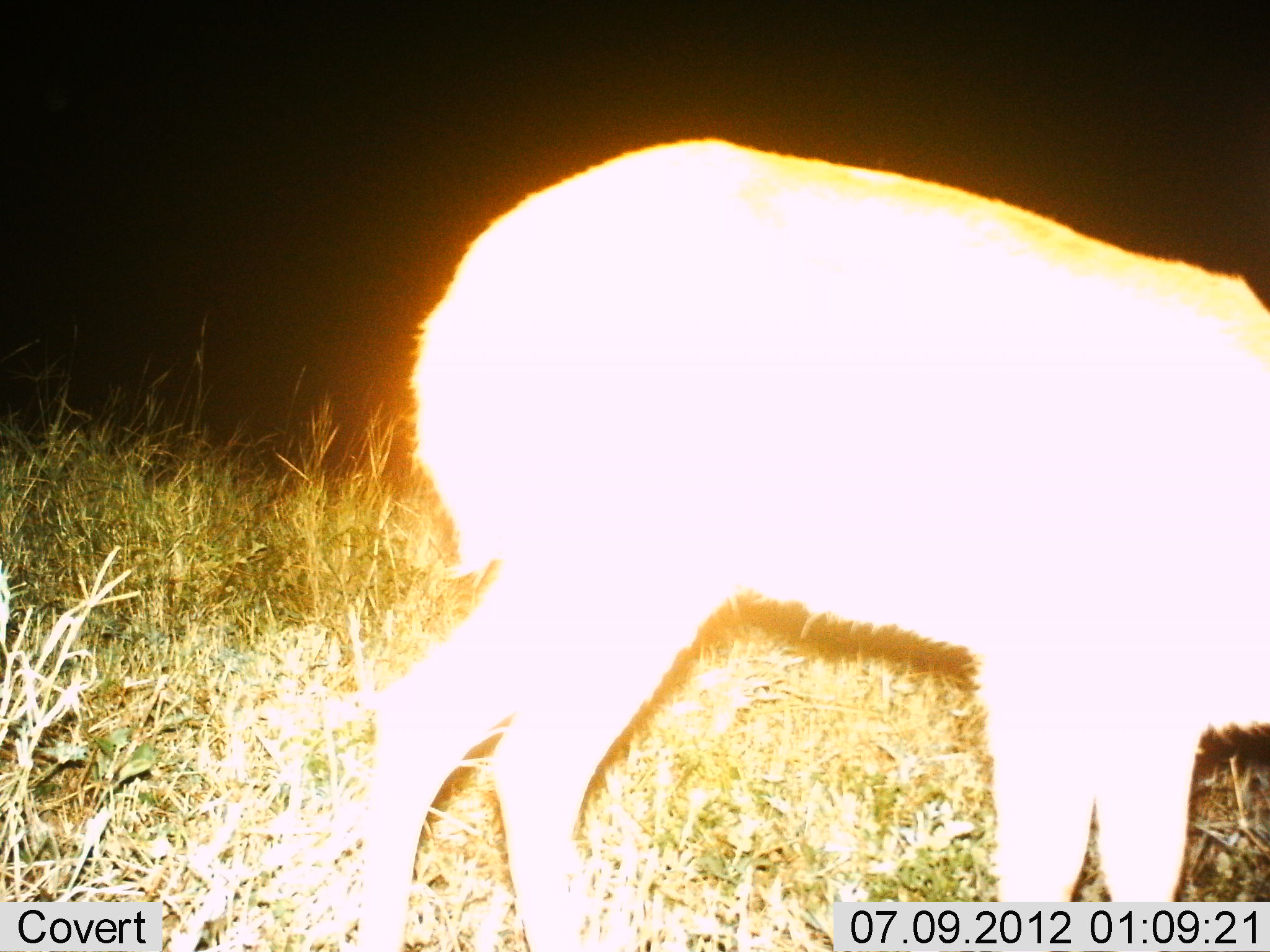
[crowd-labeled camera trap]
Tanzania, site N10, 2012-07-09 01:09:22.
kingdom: Animalia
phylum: Chordata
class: Mammalia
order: Artiodactyla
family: Bovidae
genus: Redunca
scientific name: Redunca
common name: reedbuck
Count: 1.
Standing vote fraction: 70%.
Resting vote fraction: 0%.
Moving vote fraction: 10%.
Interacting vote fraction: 0%.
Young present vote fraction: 0%.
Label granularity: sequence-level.